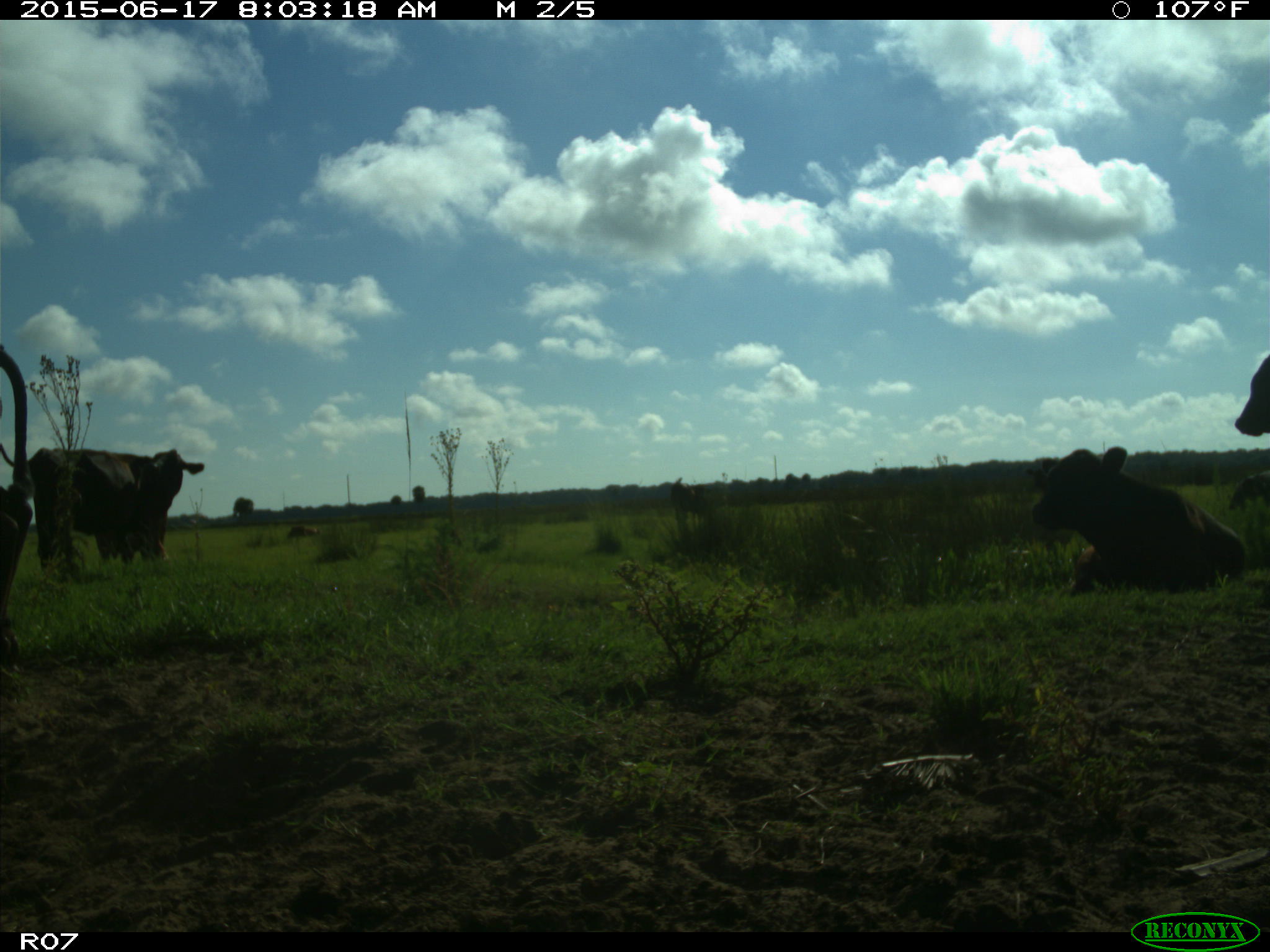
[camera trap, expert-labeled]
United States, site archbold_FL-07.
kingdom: Animalia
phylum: Chordata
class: Mammalia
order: Artiodactyla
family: Bovidae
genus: Bos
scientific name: Bos taurus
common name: domestic cow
Bos taurus (domestic cow).